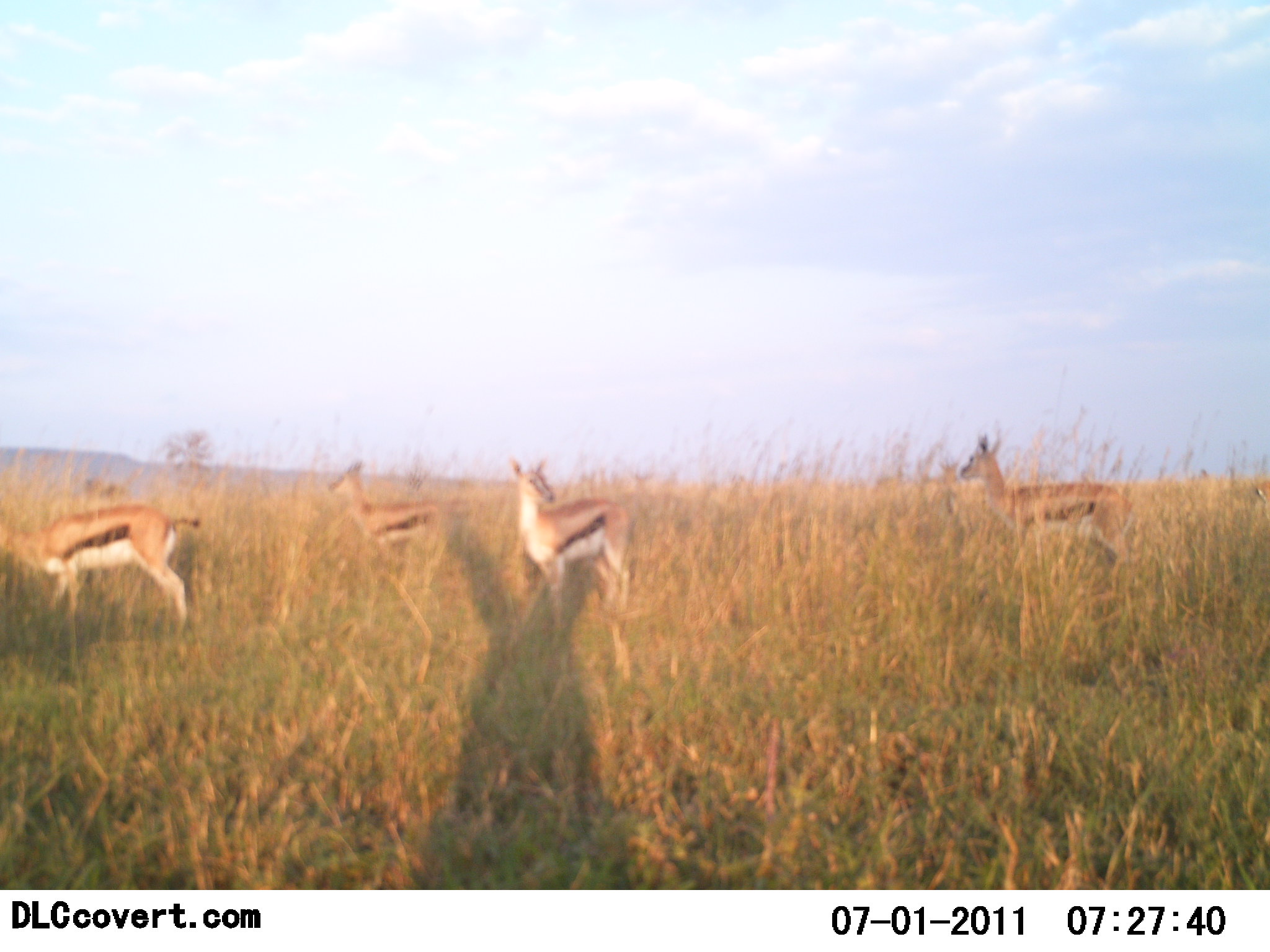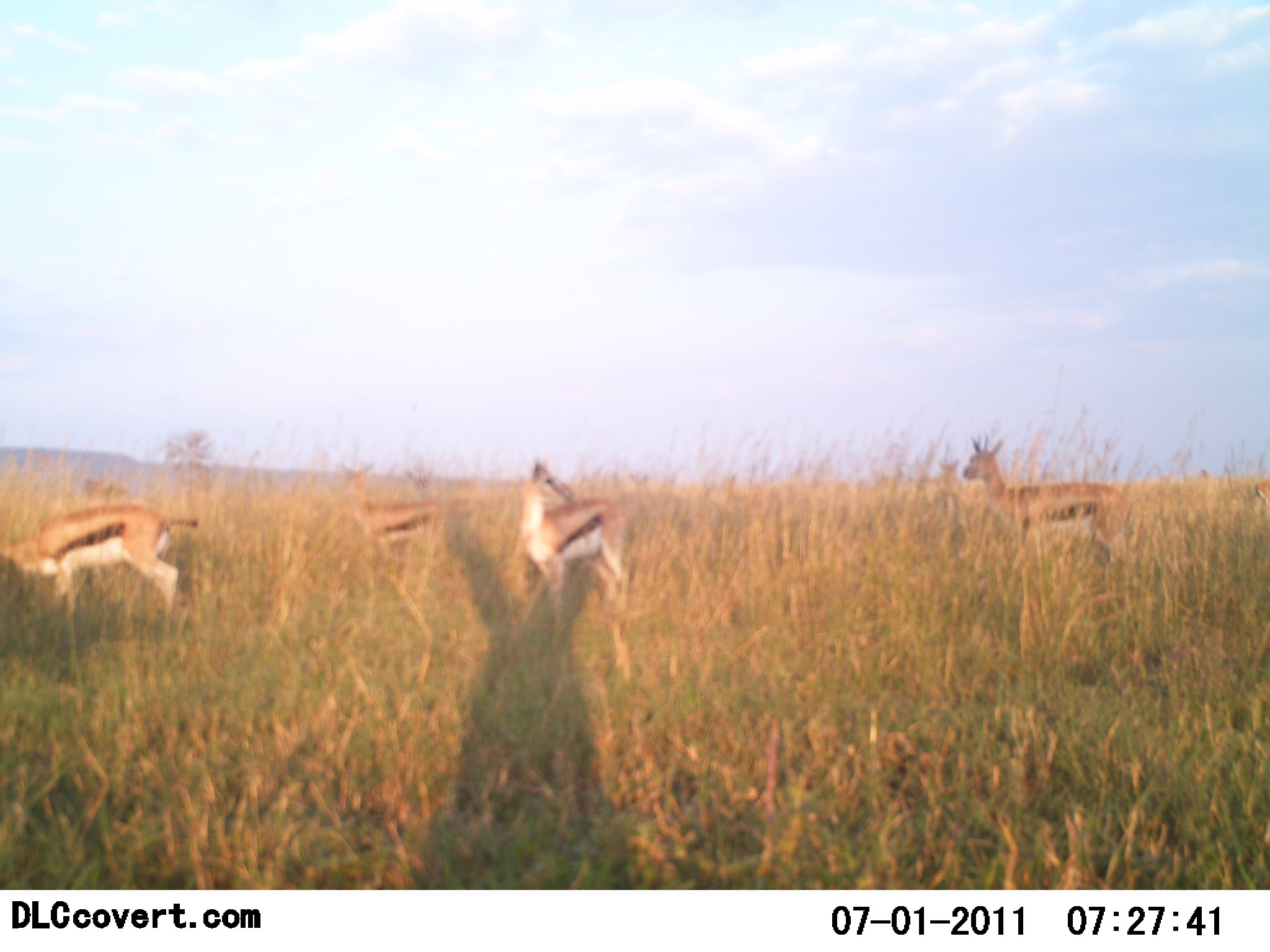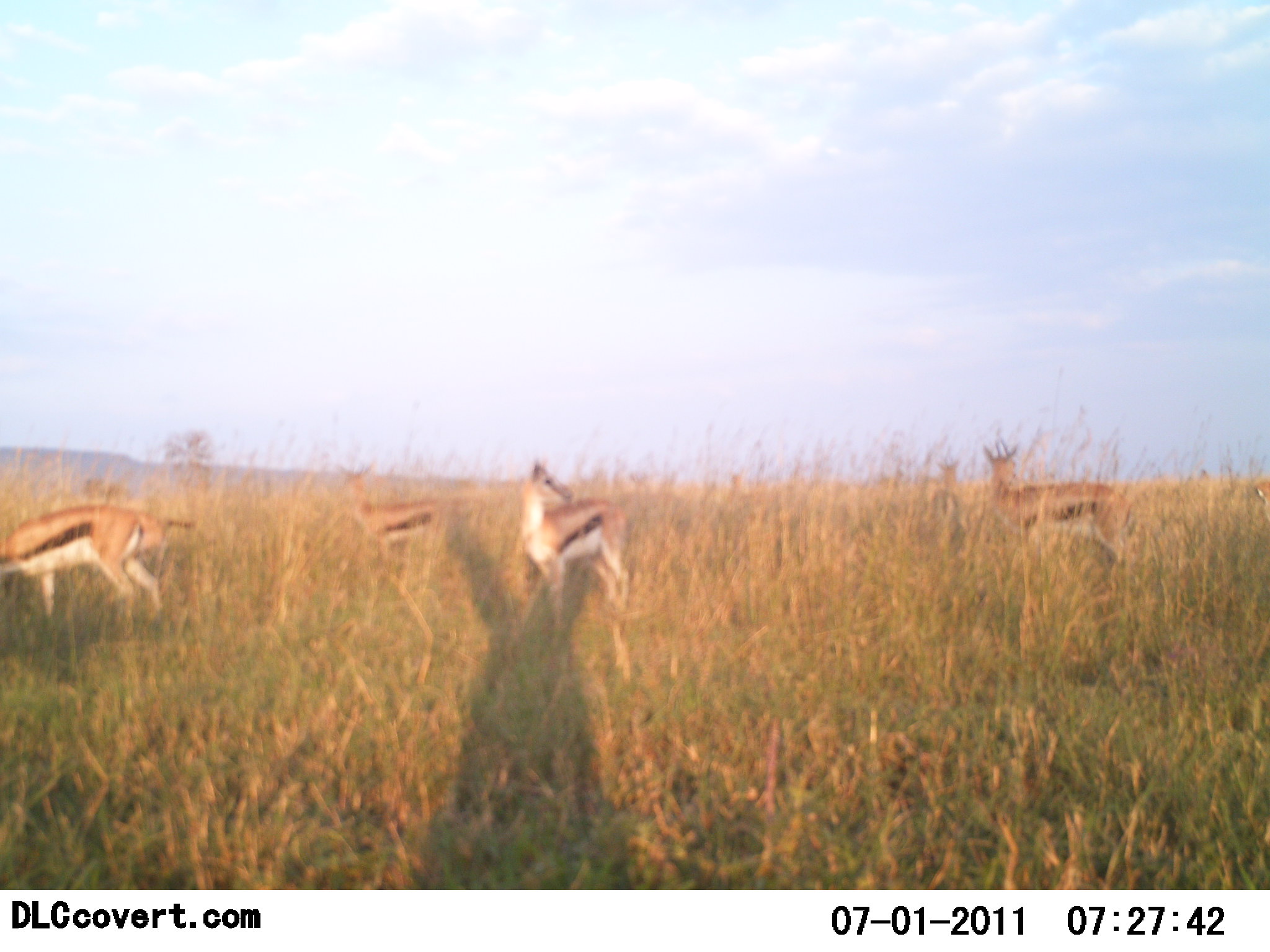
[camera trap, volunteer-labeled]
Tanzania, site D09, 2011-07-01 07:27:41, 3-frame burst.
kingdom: Animalia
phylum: Chordata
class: Mammalia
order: Artiodactyla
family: Bovidae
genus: Eudorcas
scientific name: Eudorcas thomsonii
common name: thomson's gazelle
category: gazellethomsons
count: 4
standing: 73%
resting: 0%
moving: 40%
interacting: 0%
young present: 0%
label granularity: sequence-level